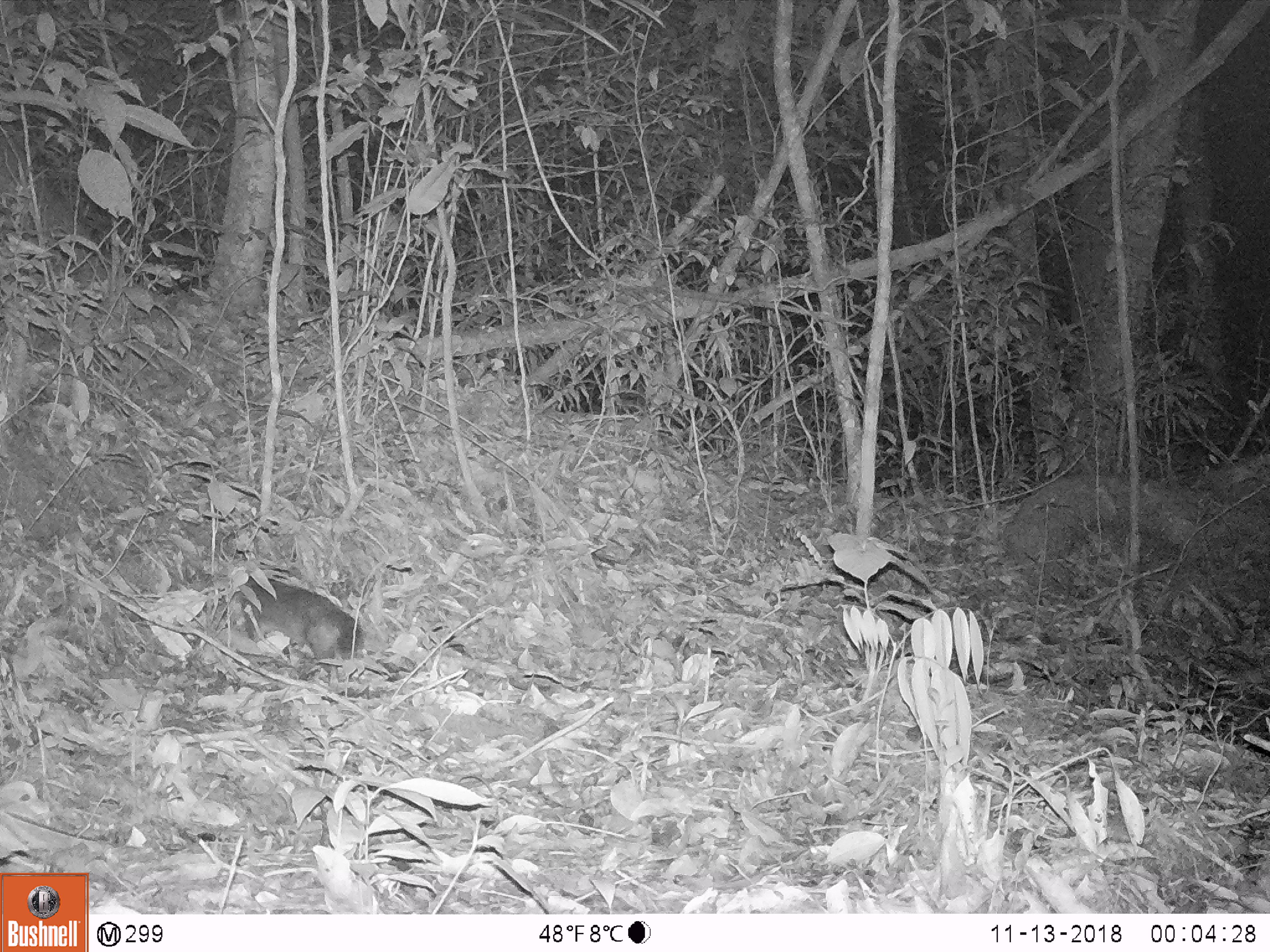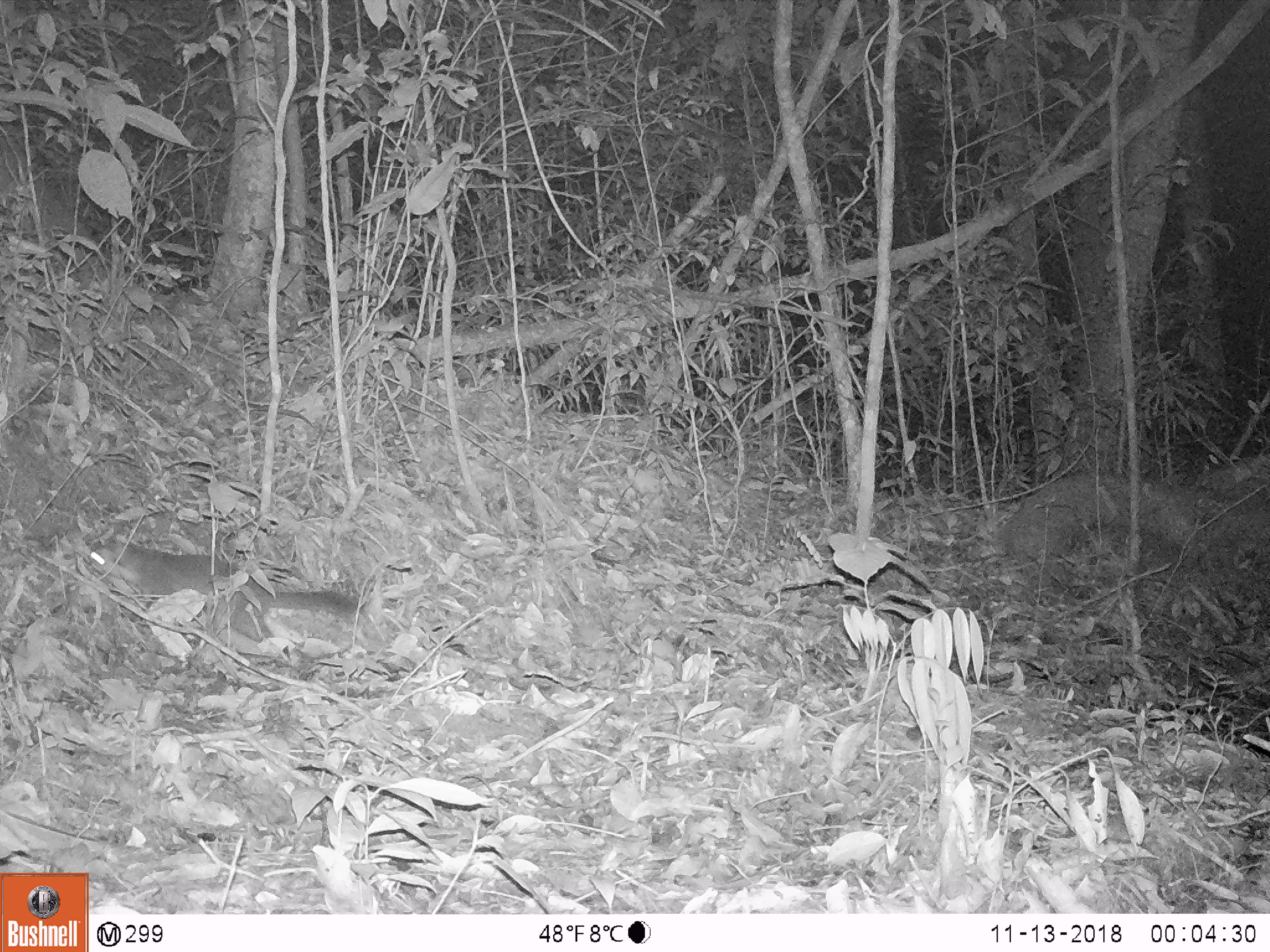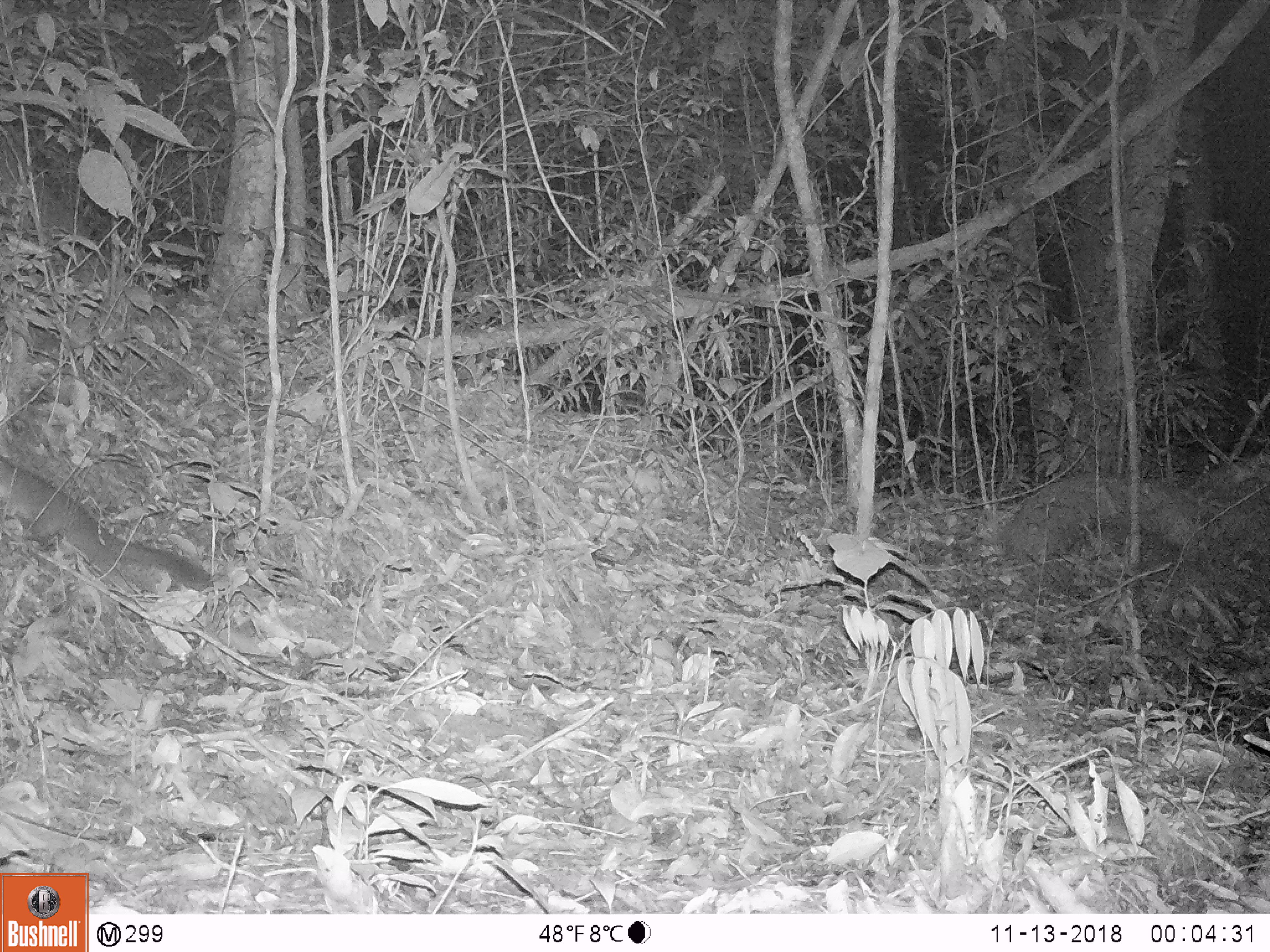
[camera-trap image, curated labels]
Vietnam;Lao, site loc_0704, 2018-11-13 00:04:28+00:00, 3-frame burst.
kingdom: Animalia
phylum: Chordata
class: Mammalia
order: Carnivora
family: Mustelidae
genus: Melogale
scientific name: Melogale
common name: ferret badger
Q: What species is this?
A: Ferret badger (Melogale).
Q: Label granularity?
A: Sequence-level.